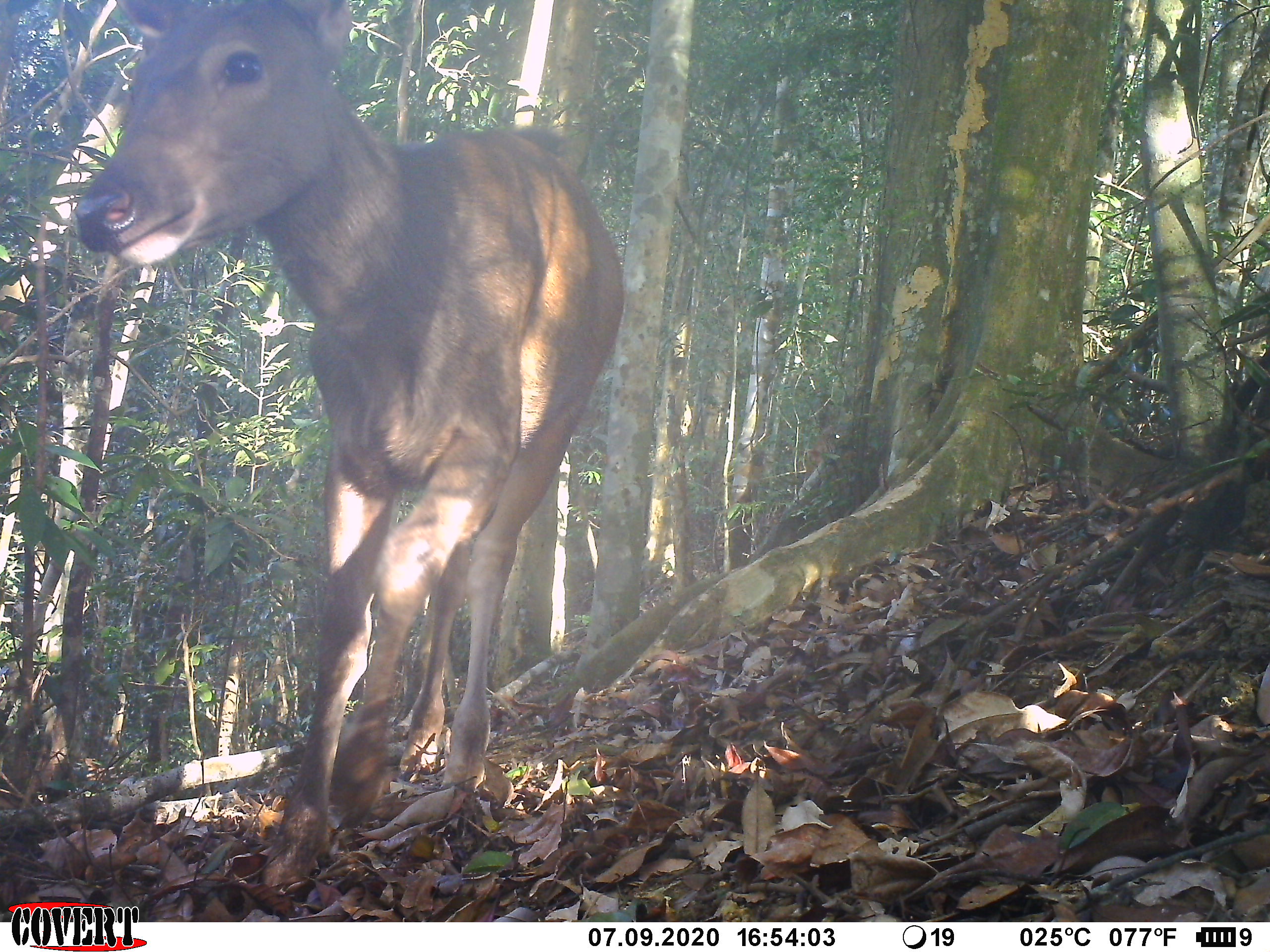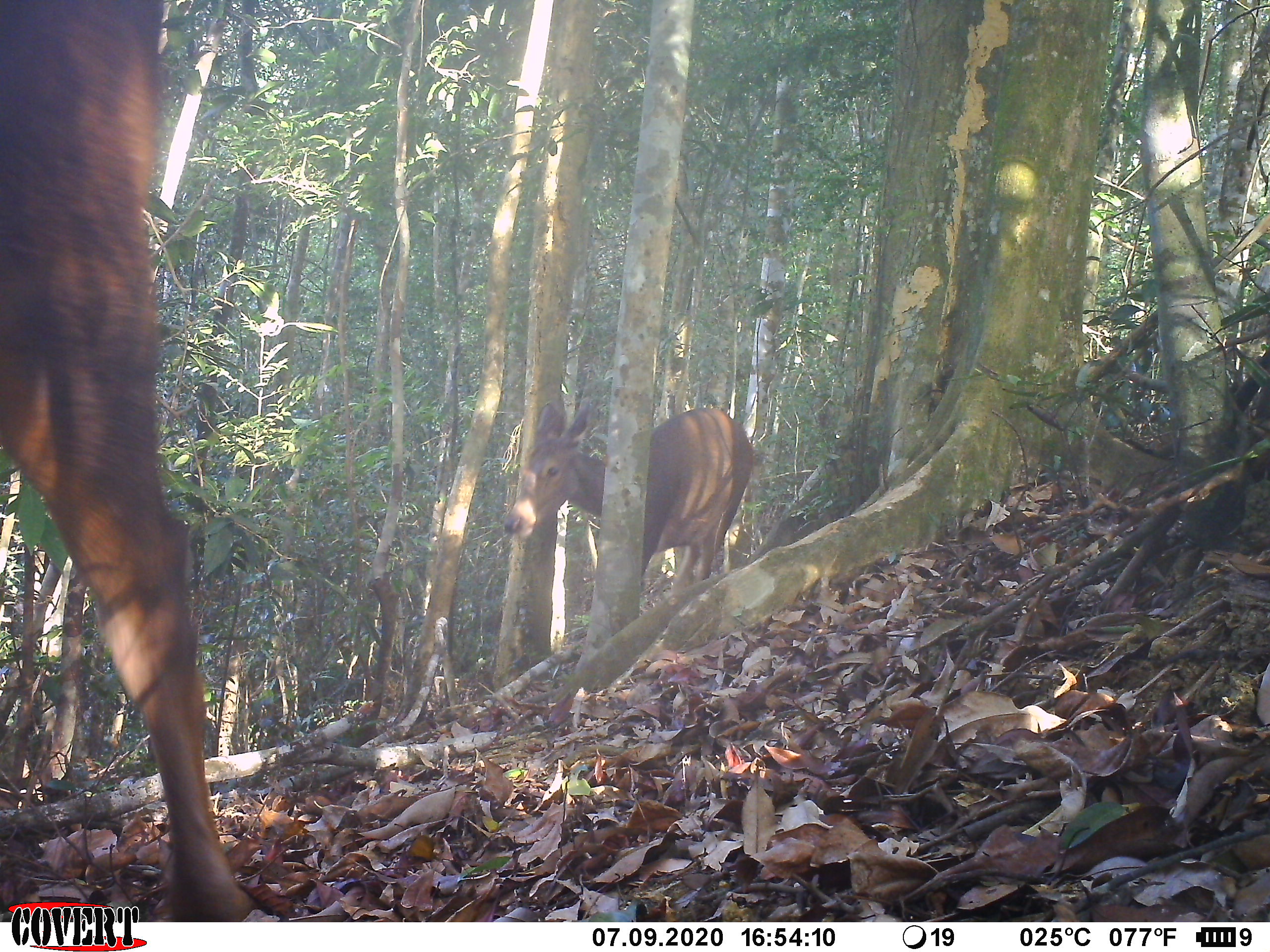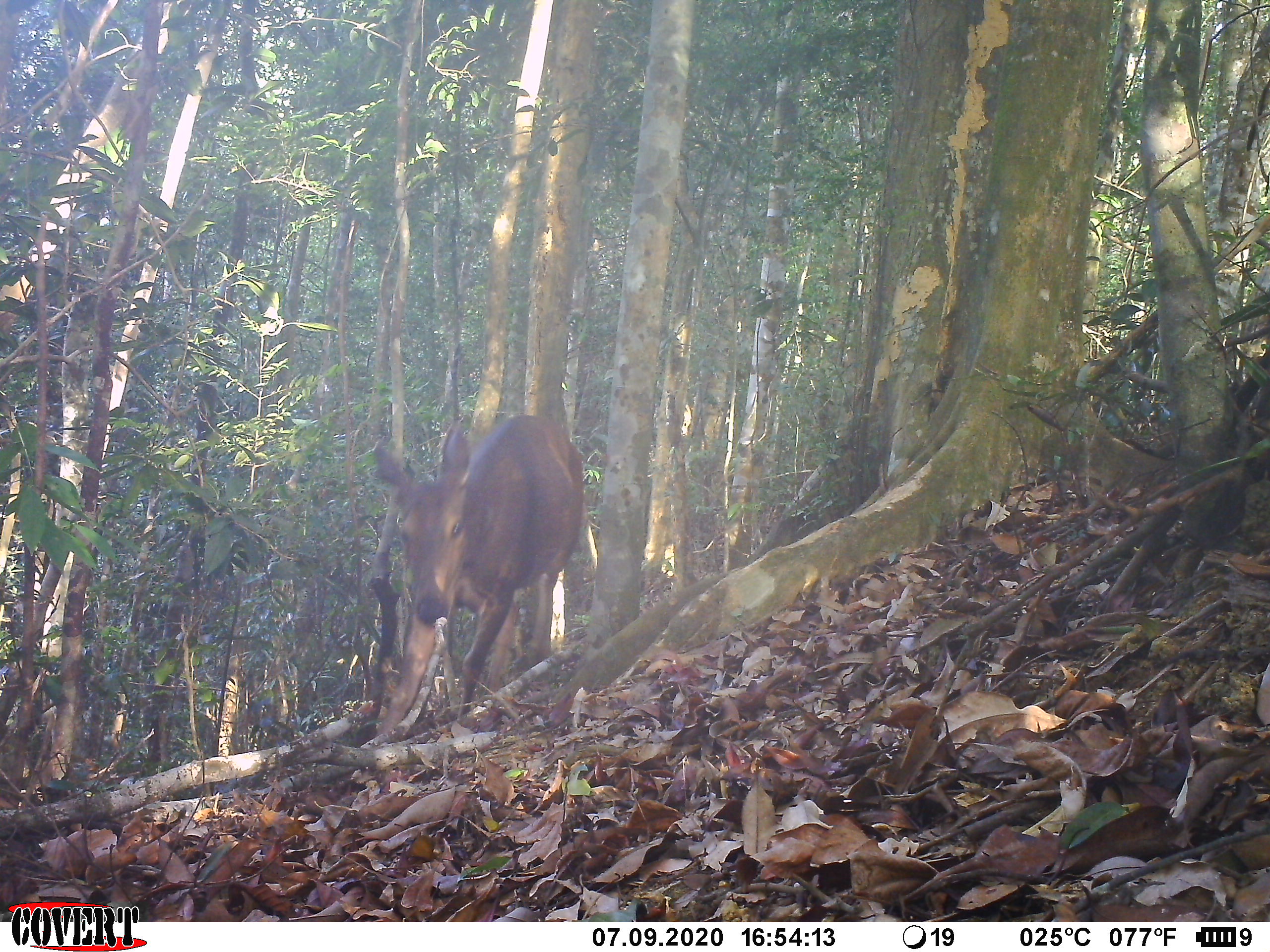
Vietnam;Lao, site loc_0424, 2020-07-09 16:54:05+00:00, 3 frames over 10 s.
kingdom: Animalia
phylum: Chordata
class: Mammalia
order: Artiodactyla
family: Cervidae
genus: Rusa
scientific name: Rusa unicolor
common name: sambar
Sambar (Rusa unicolor). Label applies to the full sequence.